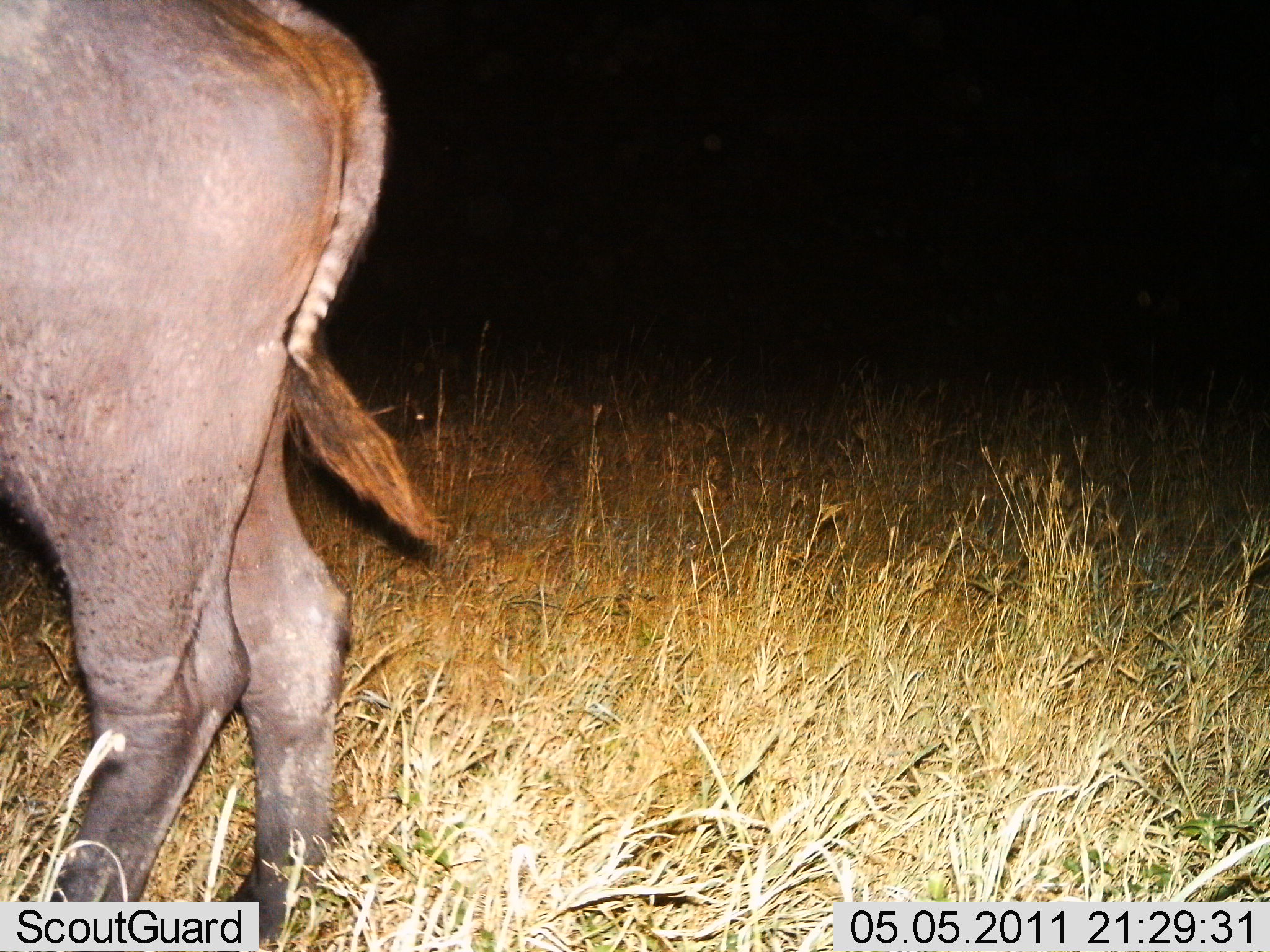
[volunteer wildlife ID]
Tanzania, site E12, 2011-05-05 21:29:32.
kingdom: Animalia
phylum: Chordata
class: Mammalia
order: Artiodactyla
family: Bovidae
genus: Syncerus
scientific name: Syncerus caffer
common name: cape buffalo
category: buffalo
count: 1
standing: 100%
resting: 0%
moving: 0%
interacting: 0%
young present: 0%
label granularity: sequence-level